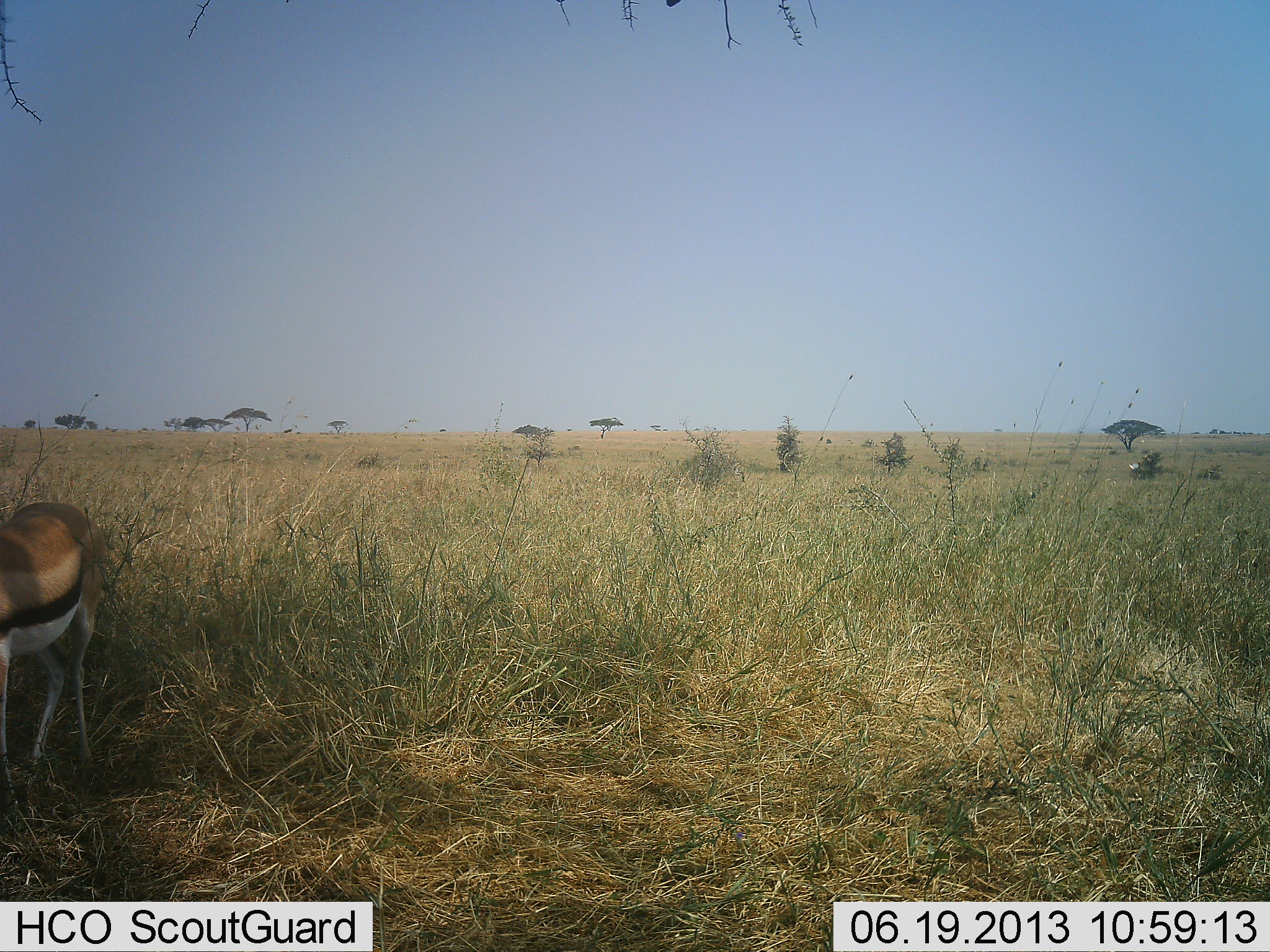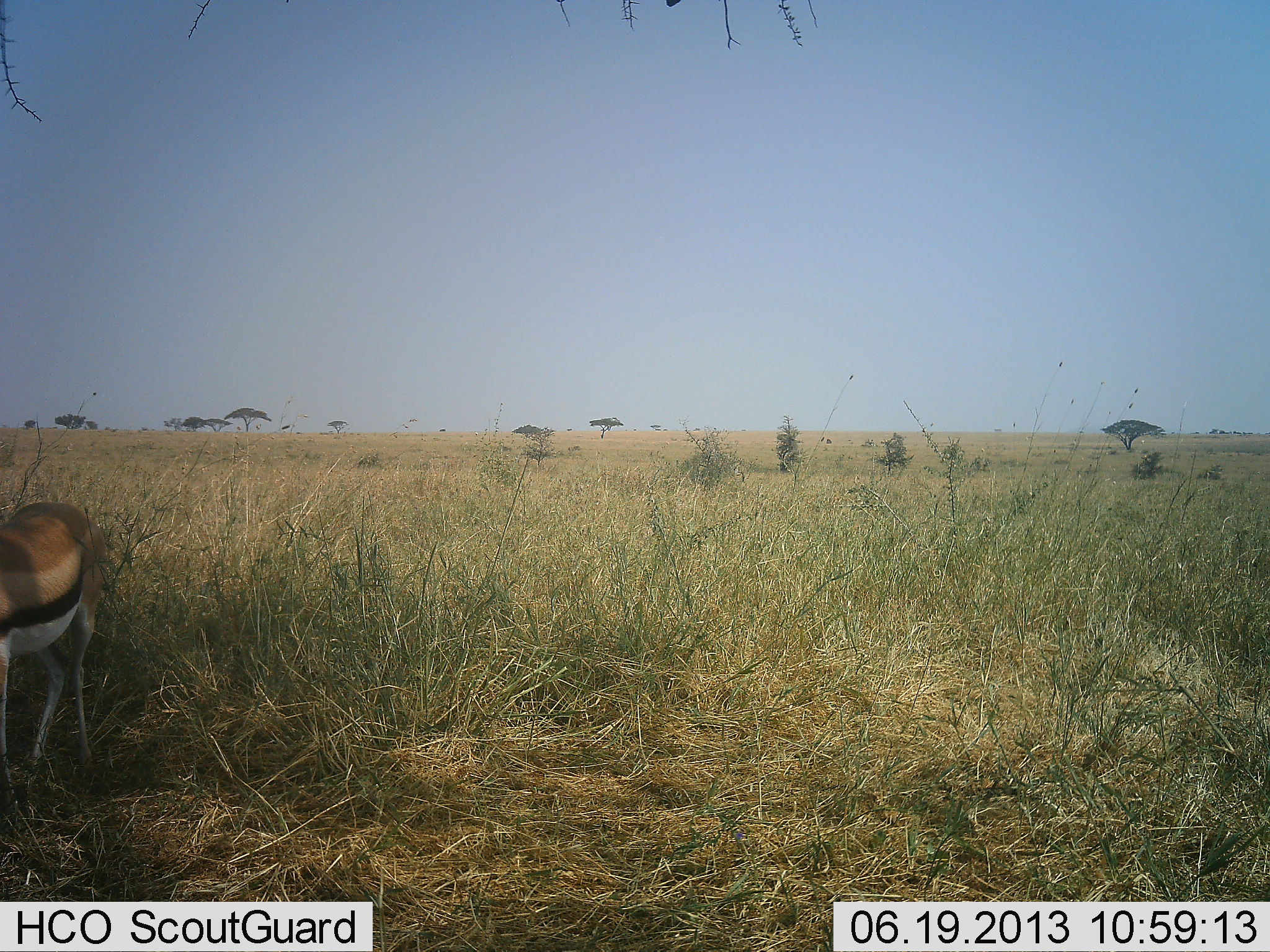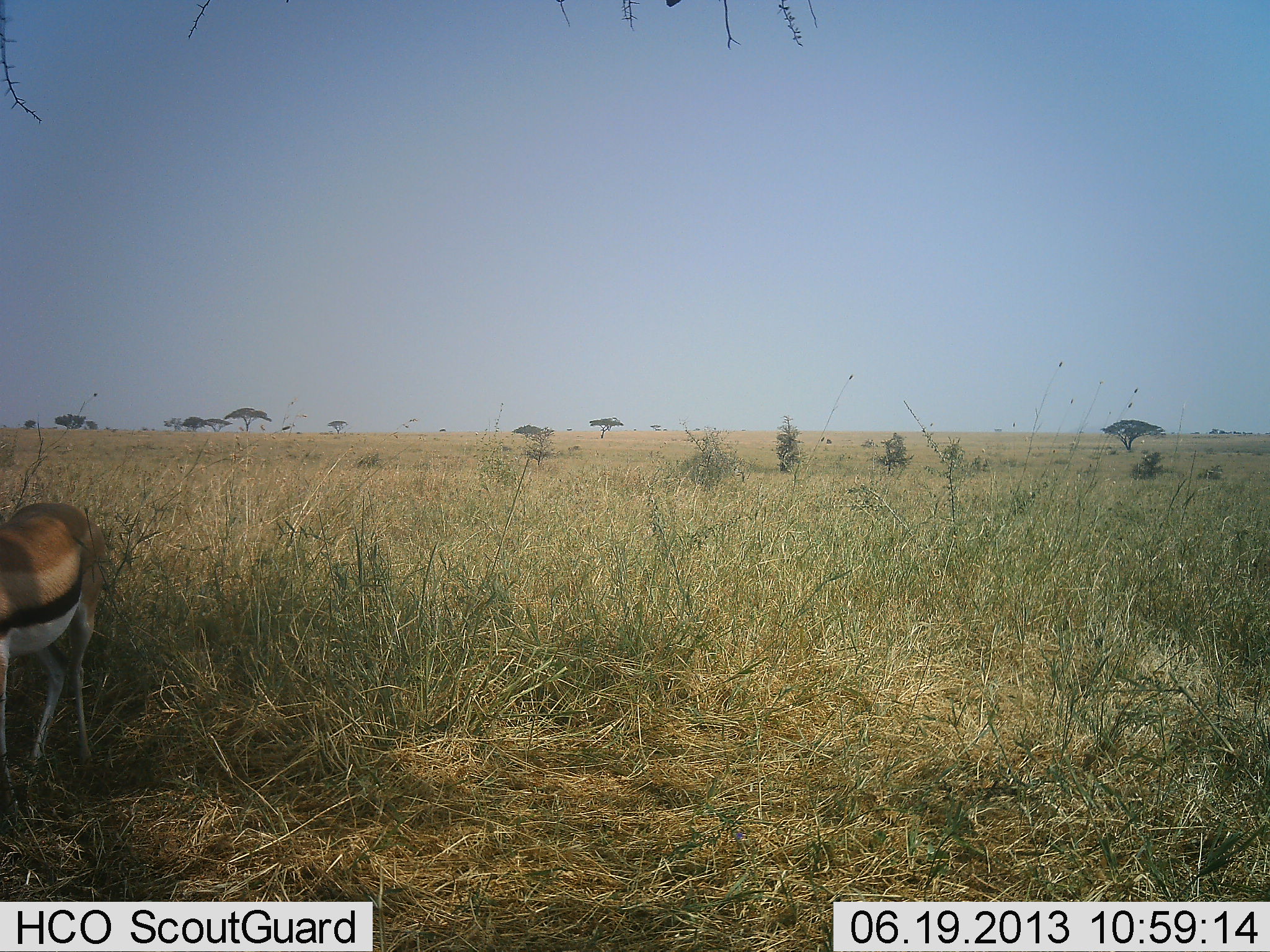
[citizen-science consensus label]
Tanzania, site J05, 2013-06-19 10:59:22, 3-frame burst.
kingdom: Animalia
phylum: Chordata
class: Mammalia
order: Artiodactyla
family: Bovidae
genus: Eudorcas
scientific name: Eudorcas thomsonii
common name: thomson's gazelle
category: gazellethomsons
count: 1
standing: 93%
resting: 0%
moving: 7%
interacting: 0%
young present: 0%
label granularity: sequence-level